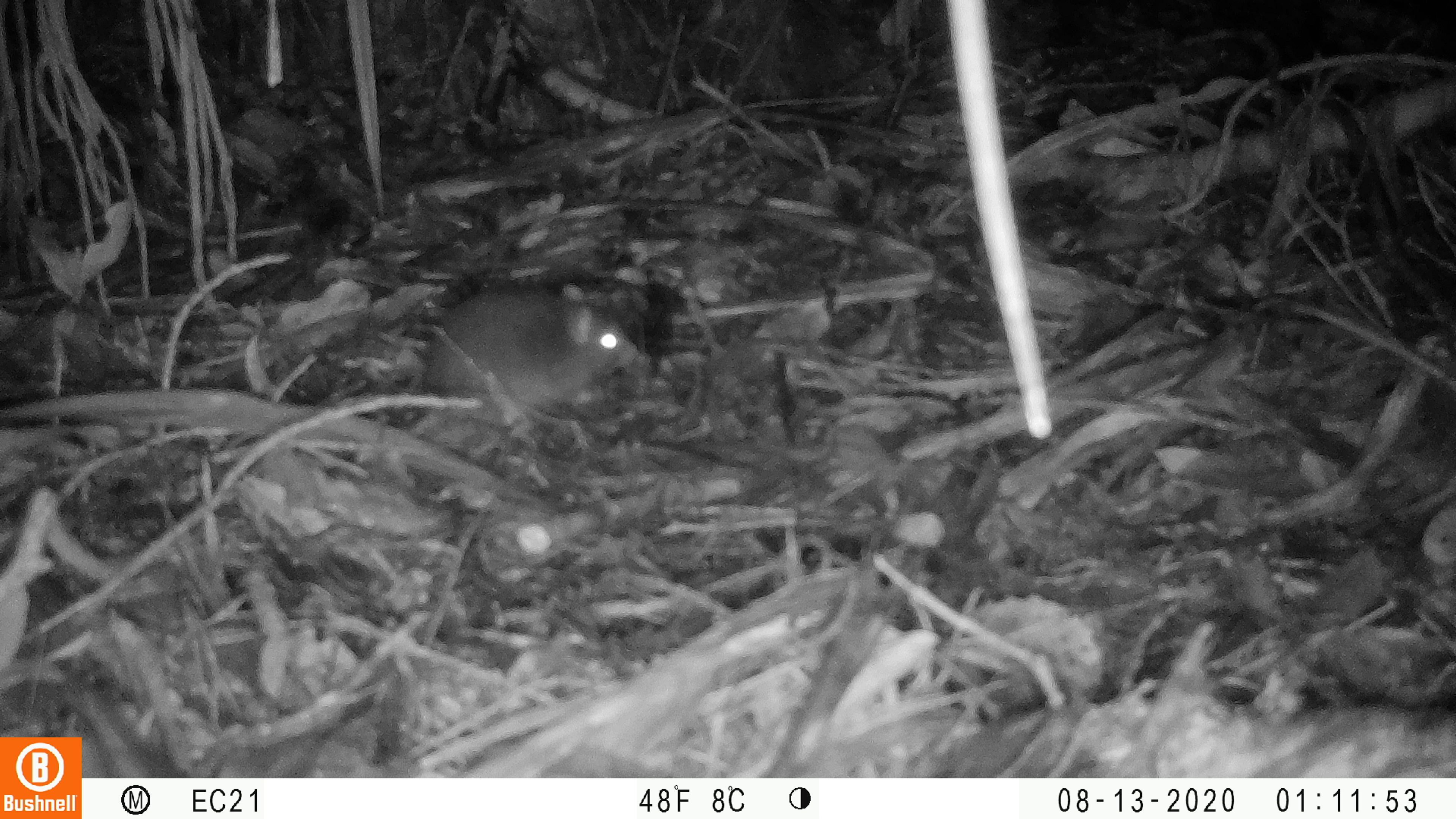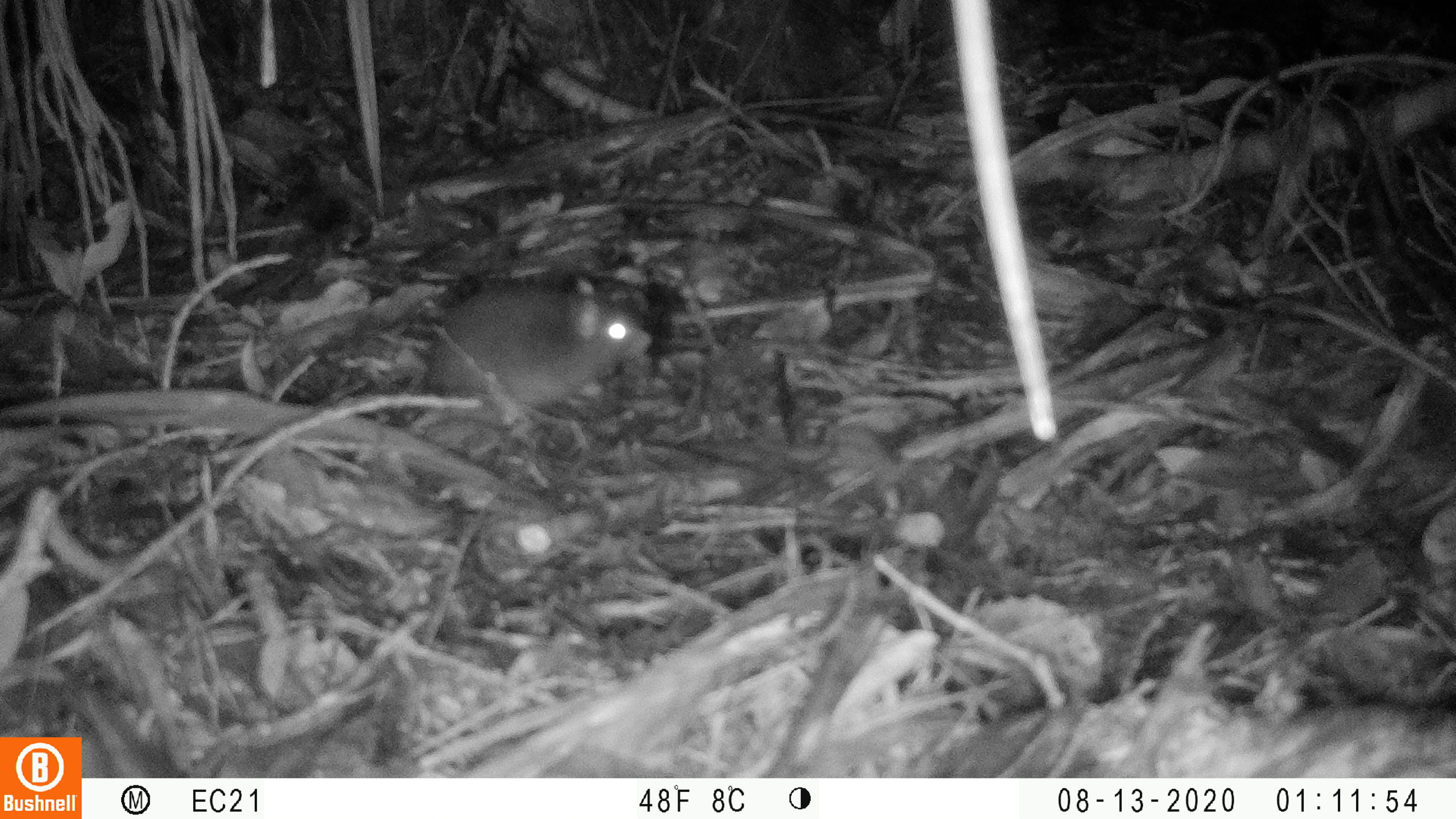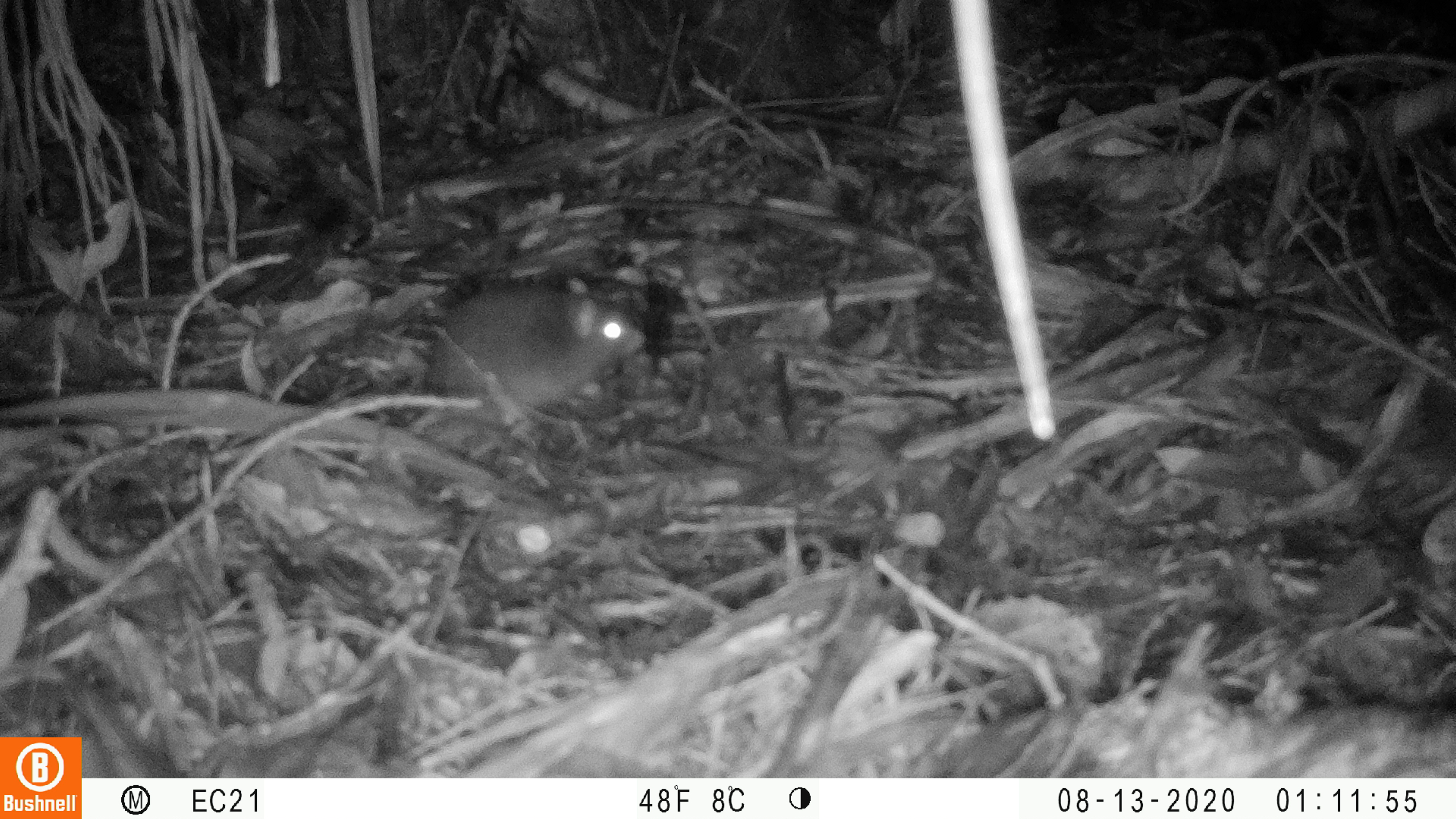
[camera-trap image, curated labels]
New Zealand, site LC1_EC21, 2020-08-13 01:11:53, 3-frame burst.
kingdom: Animalia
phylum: Chordata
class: Mammalia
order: Rodentia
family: Muridae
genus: Rattus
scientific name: Rattus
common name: rat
Rat (Rattus).